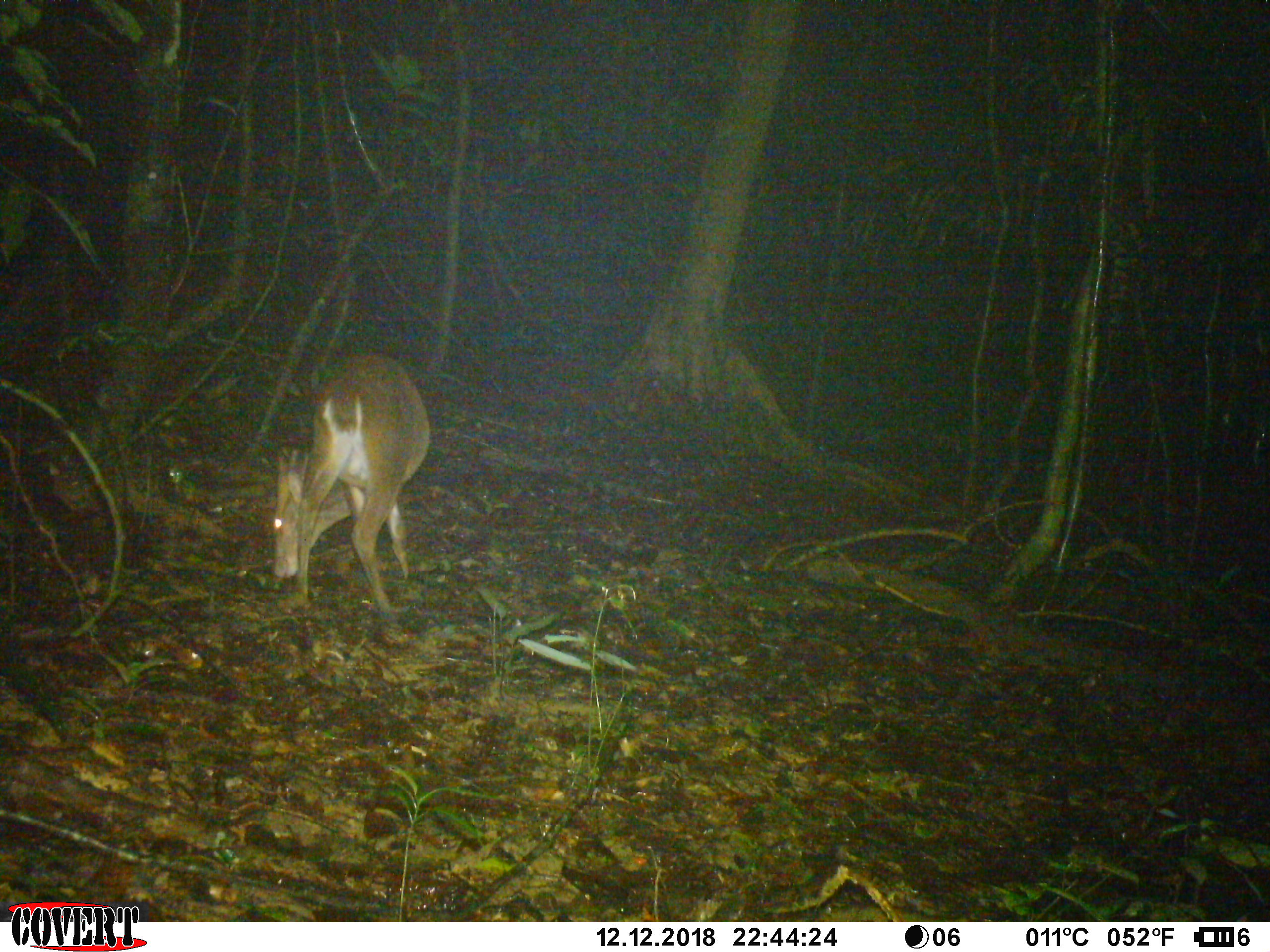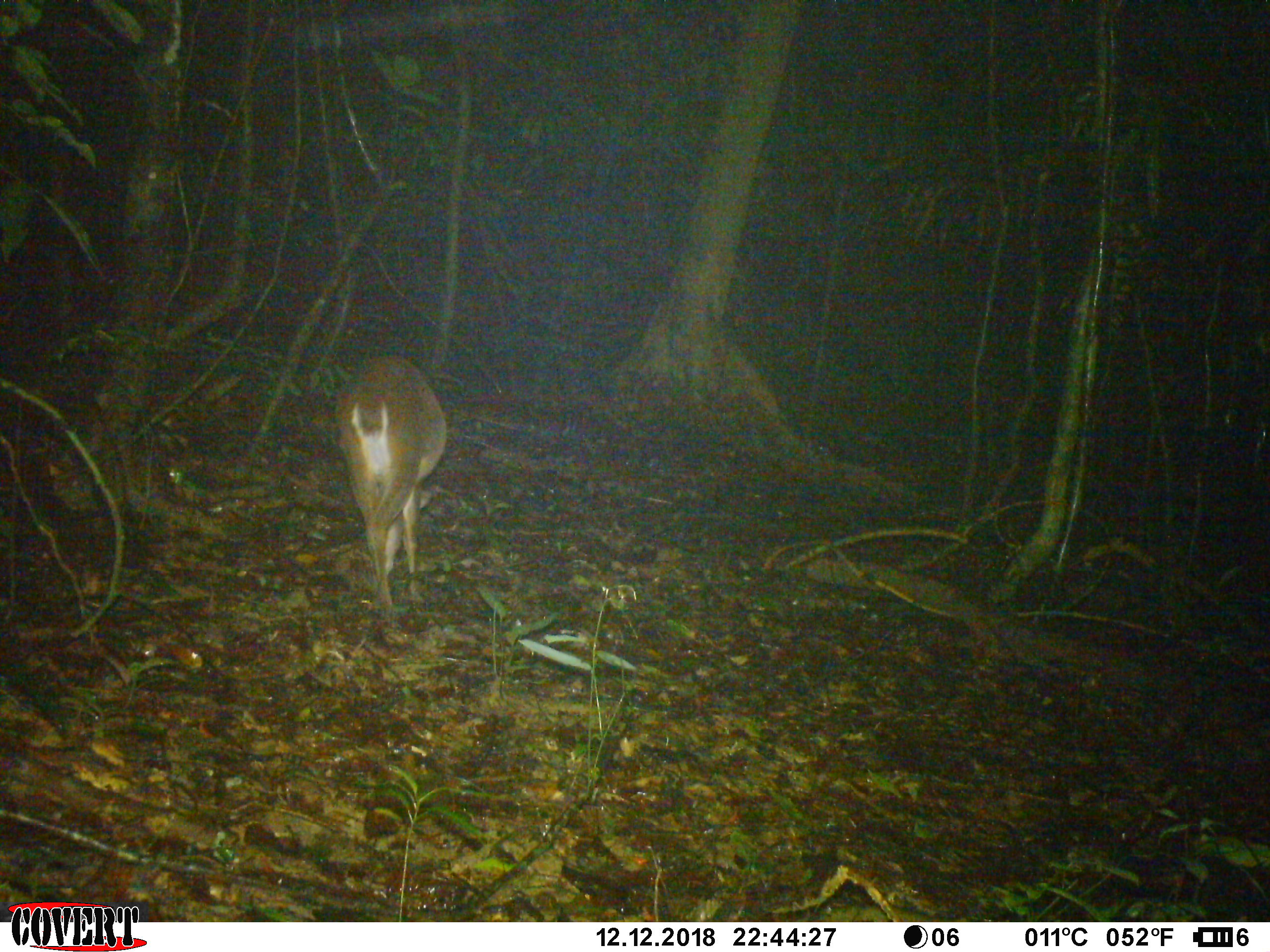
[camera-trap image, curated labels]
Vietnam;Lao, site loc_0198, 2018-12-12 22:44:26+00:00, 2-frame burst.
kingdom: Animalia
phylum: Chordata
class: Mammalia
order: Artiodactyla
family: Cervidae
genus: Muntiacus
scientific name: Muntiacus vuquangensis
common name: large-antlered muntjac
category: large antlered muntjac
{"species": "large antlered muntjac (large-antlered muntjac) (Muntiacus vuquangensis)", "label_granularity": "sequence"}